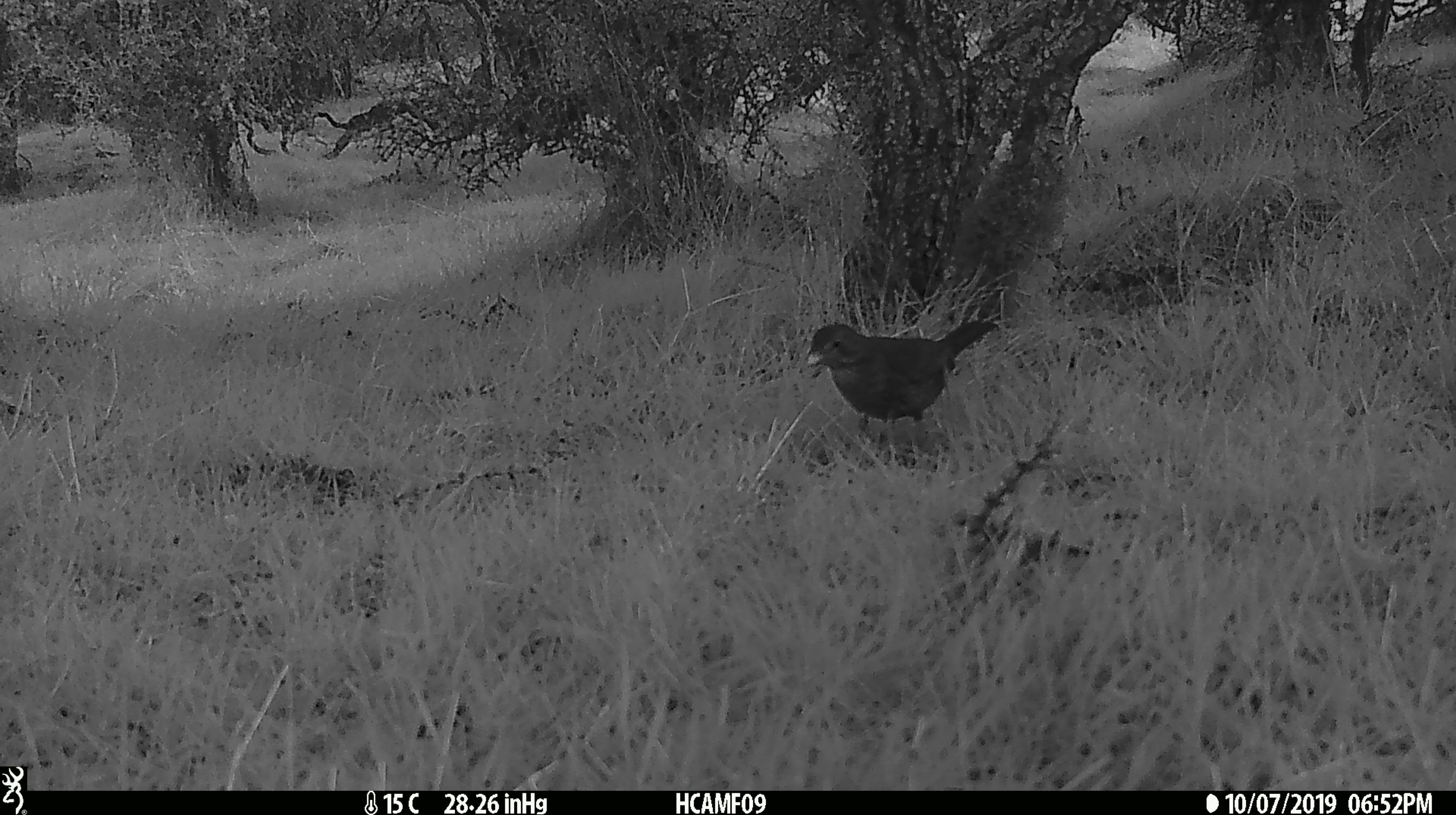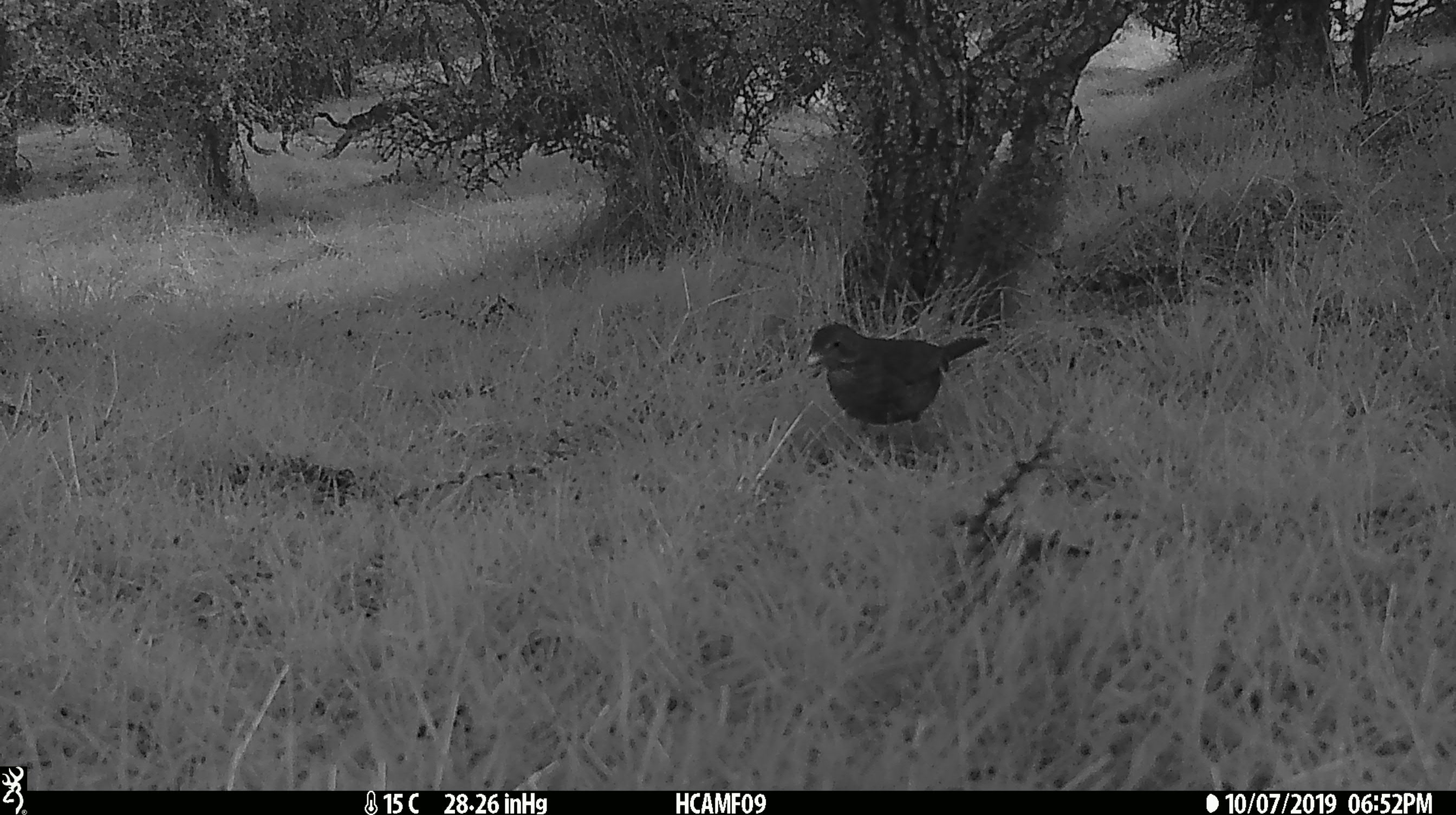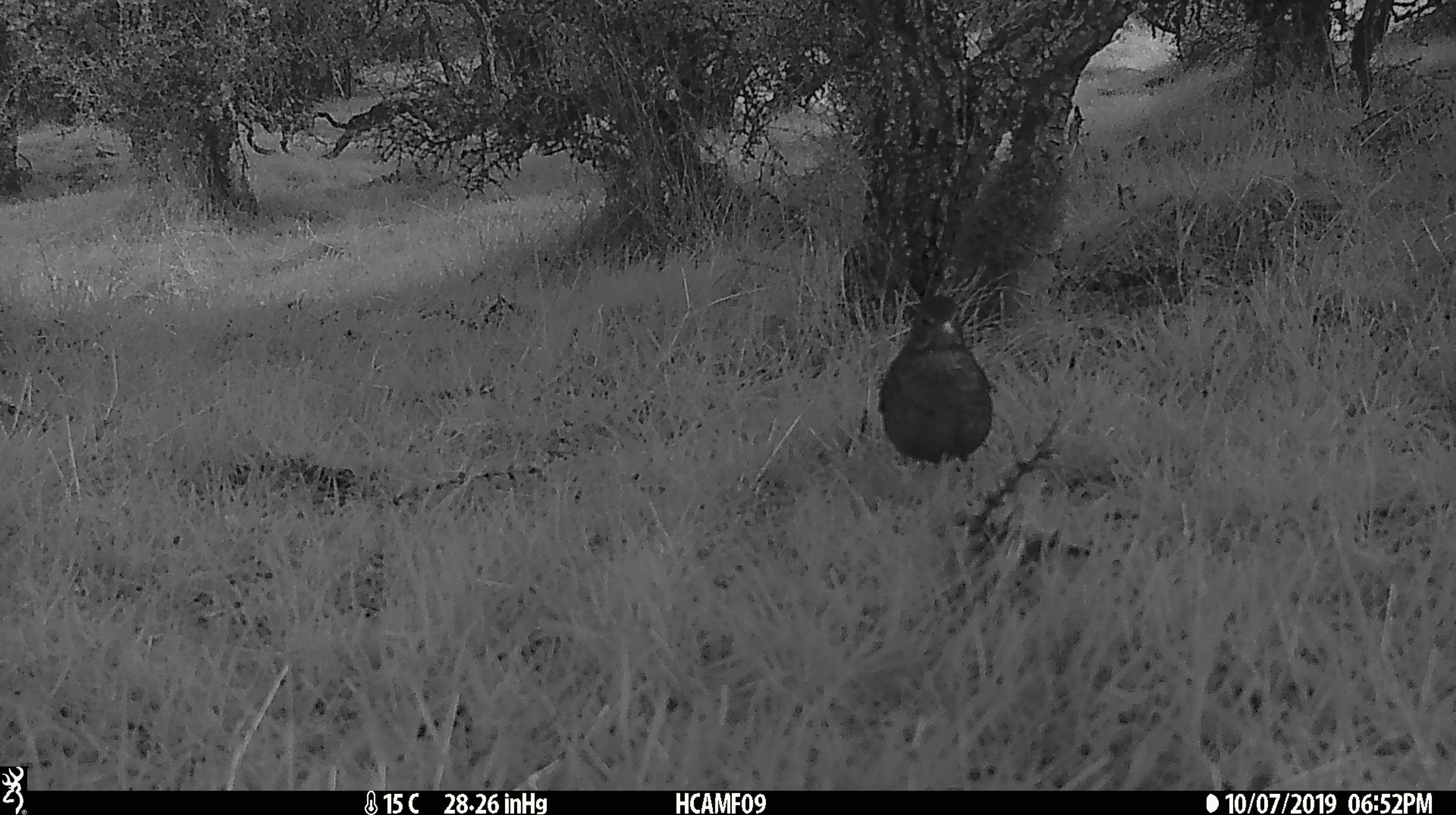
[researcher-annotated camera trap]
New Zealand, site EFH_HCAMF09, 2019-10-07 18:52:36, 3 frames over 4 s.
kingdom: Animalia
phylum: Chordata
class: Aves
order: Passeriformes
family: Turdidae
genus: Turdus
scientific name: Turdus merula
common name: eurasian blackbird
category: blackbird